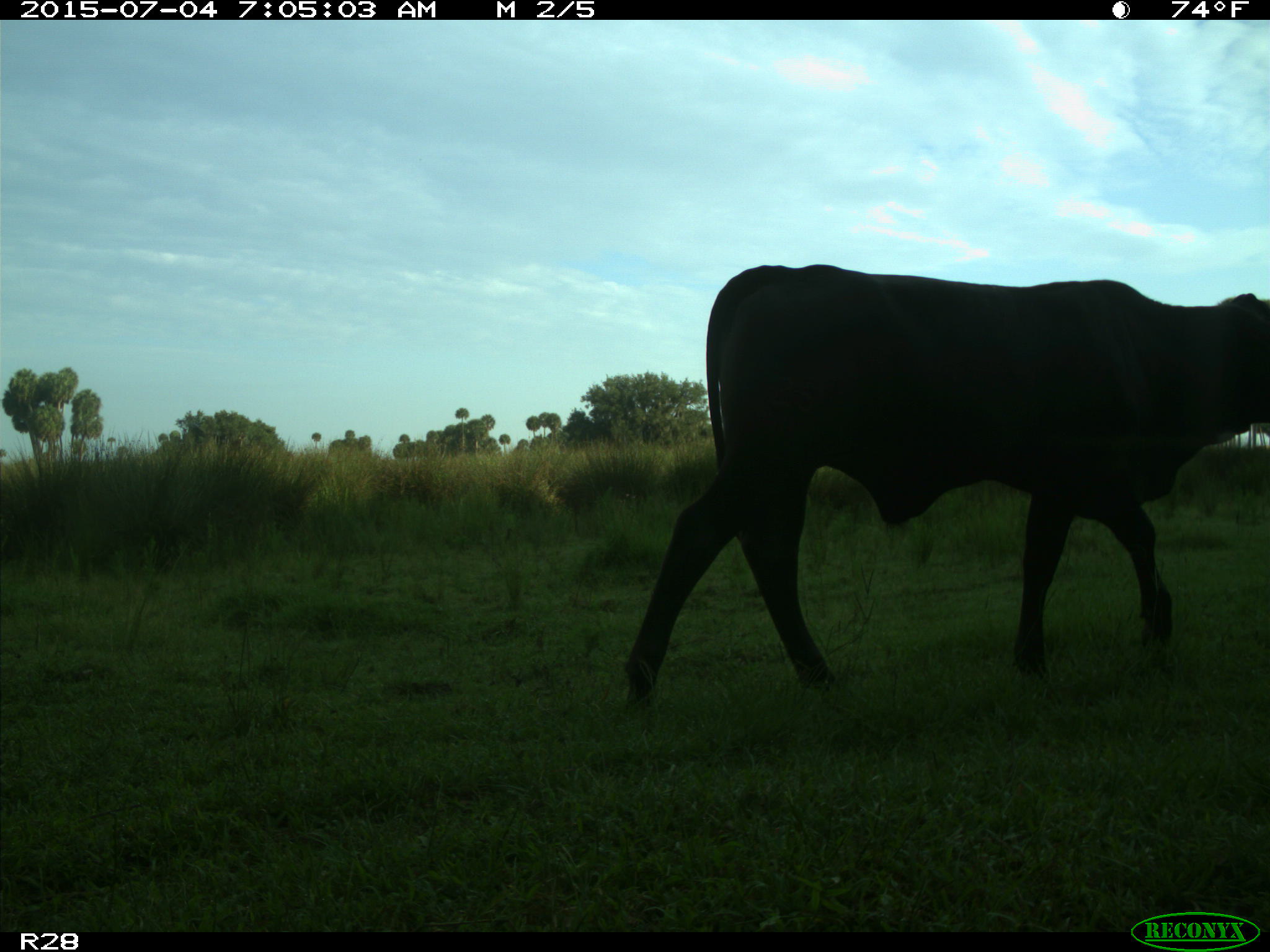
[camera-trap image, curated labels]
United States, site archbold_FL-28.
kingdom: Animalia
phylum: Chordata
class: Mammalia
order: Artiodactyla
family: Bovidae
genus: Bos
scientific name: Bos taurus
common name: domestic cow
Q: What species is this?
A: Bos taurus (domestic cow).